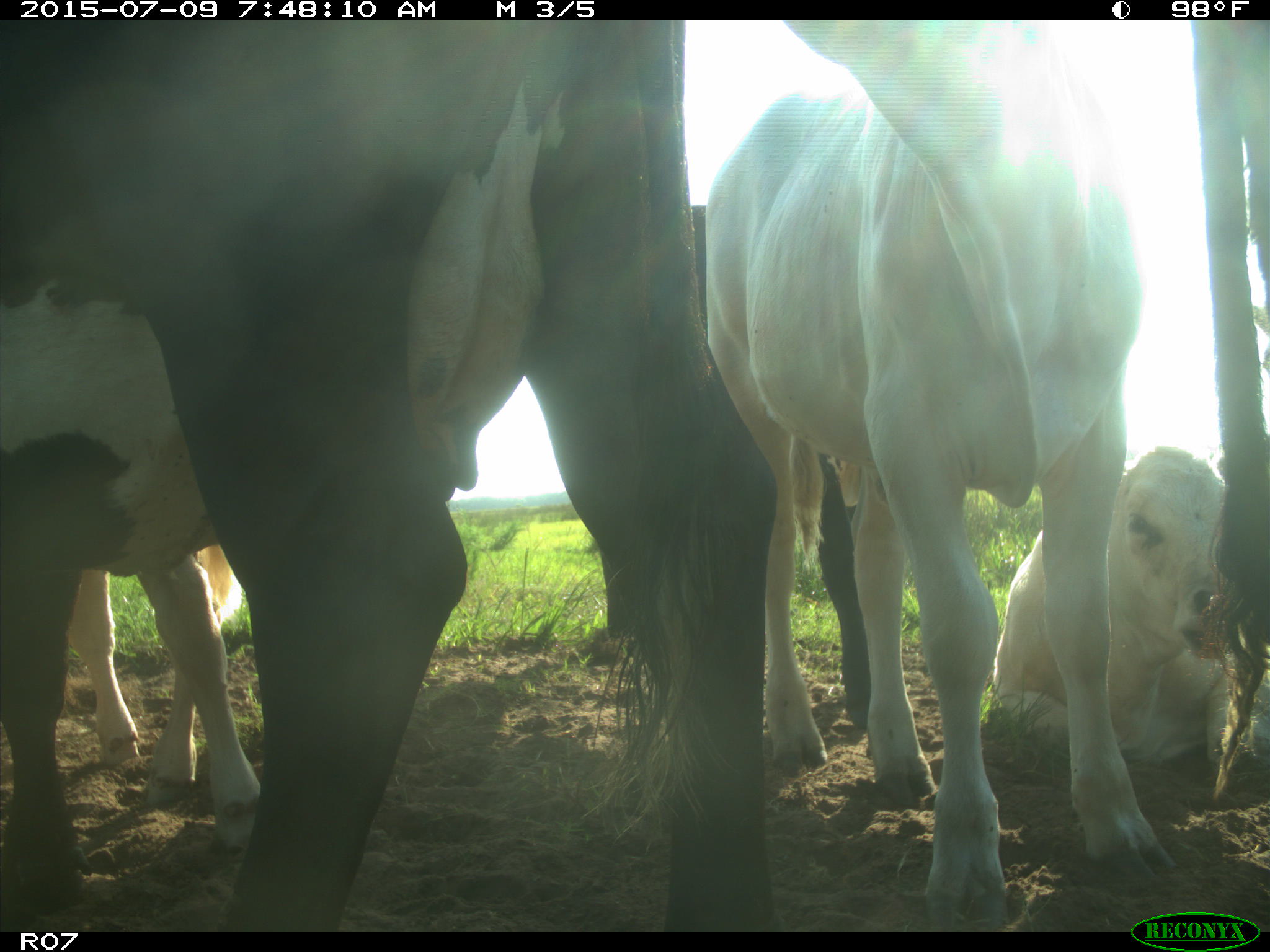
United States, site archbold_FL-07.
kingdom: Animalia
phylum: Chordata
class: Mammalia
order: Artiodactyla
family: Bovidae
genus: Bos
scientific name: Bos taurus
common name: domestic cow